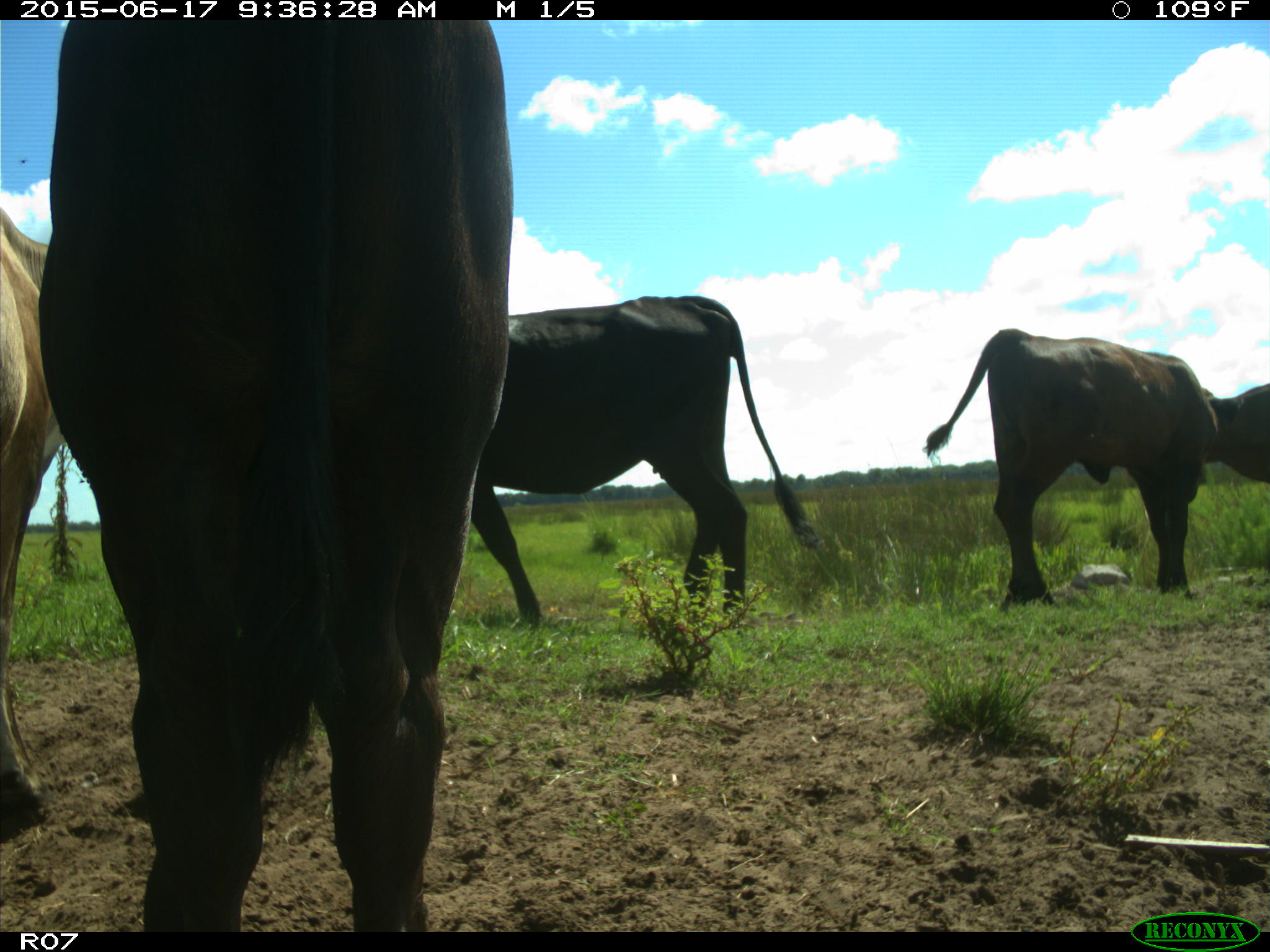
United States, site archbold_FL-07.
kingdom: Animalia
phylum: Chordata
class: Mammalia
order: Artiodactyla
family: Bovidae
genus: Bos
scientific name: Bos taurus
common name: domestic cow